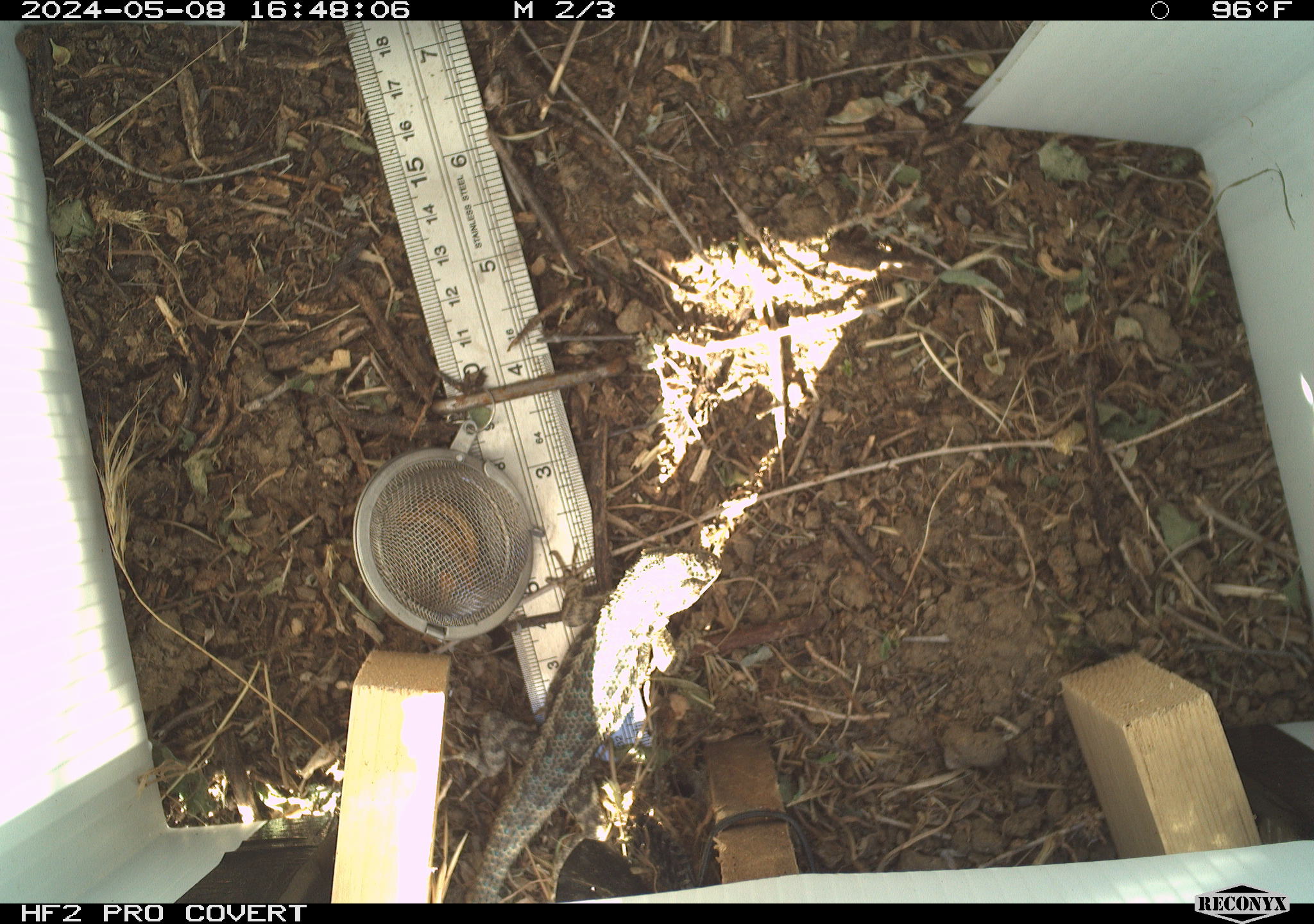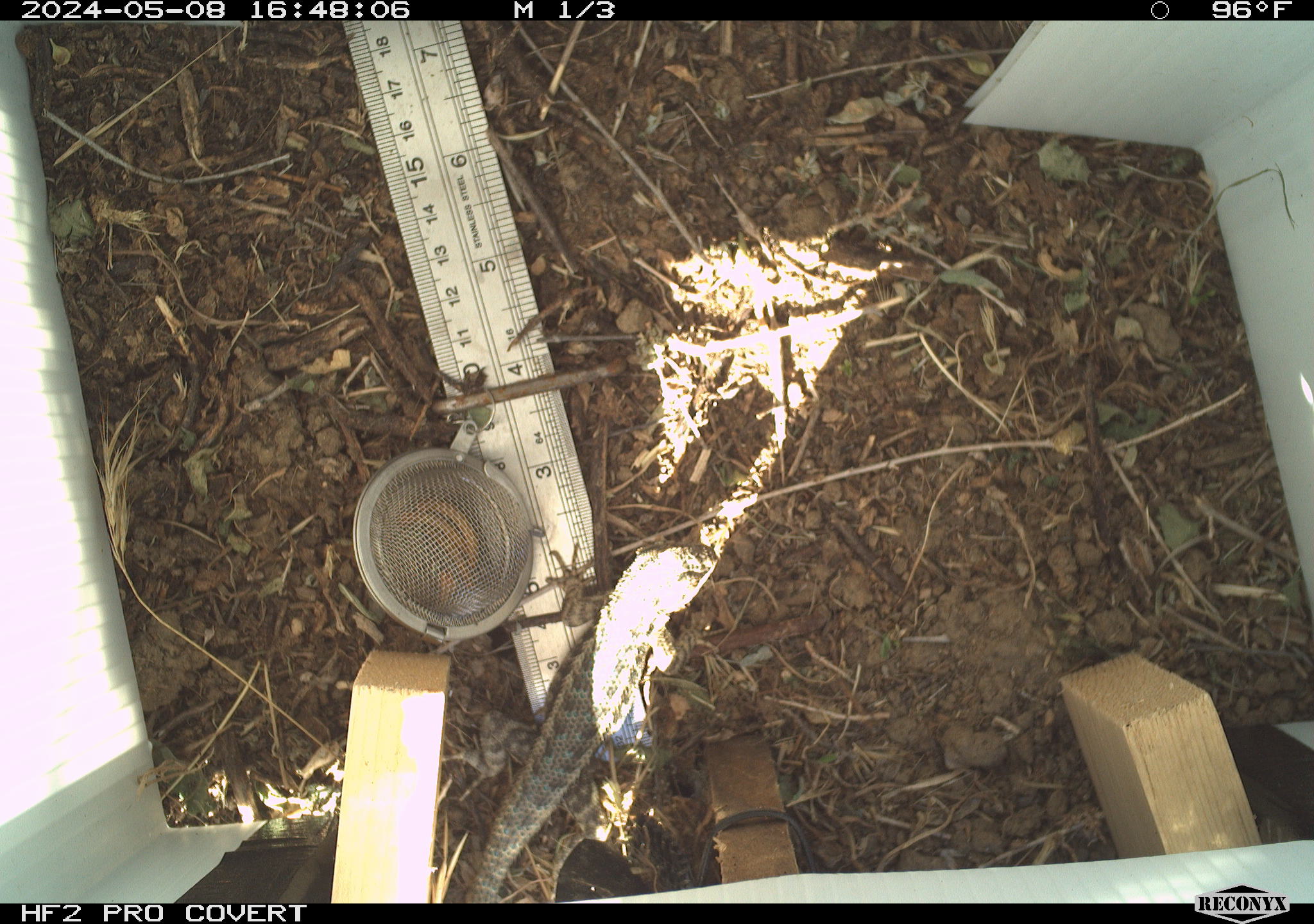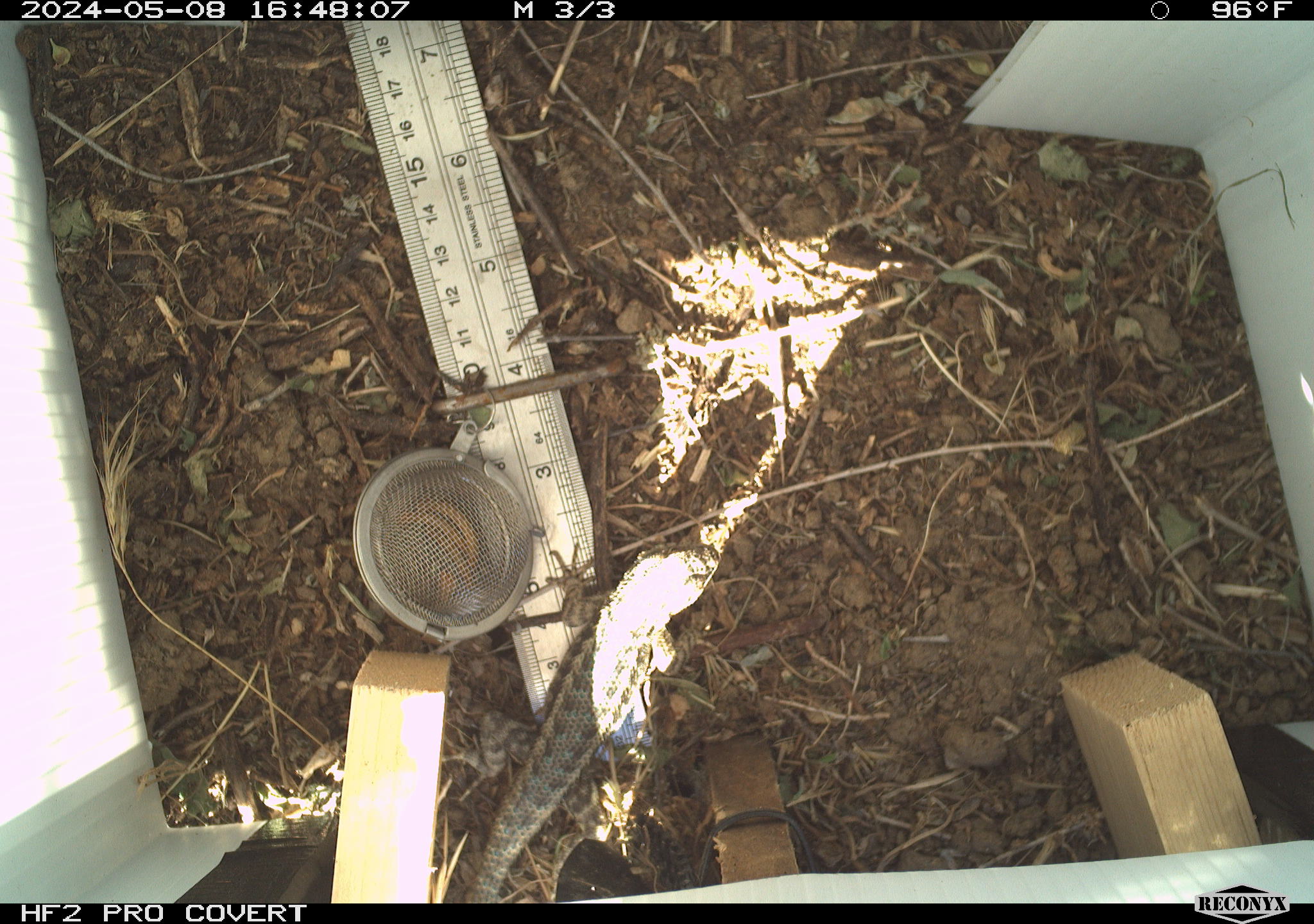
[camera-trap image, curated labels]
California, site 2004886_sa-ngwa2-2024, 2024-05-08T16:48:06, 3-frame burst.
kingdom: Animalia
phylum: Chordata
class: Reptilia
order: Squamata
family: Phrynosomatidae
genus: Sceloporus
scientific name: Sceloporus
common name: spiny lizards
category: sceloporus species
Sceloporus species (spiny lizards) (Sceloporus).